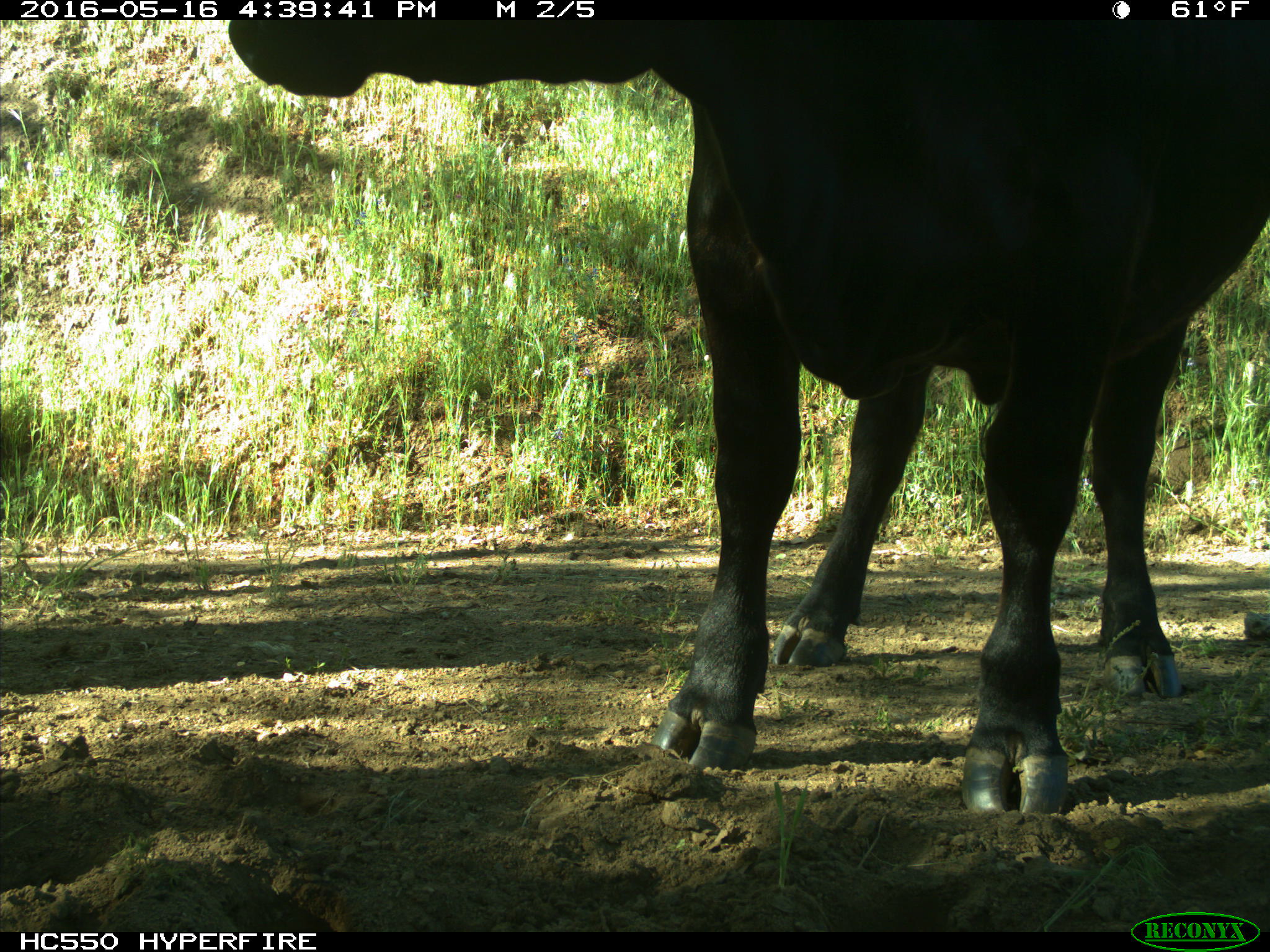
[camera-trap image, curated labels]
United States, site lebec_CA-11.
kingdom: Animalia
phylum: Chordata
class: Mammalia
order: Artiodactyla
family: Bovidae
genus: Bos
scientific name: Bos taurus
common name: domestic cow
Bos taurus (domestic cow).